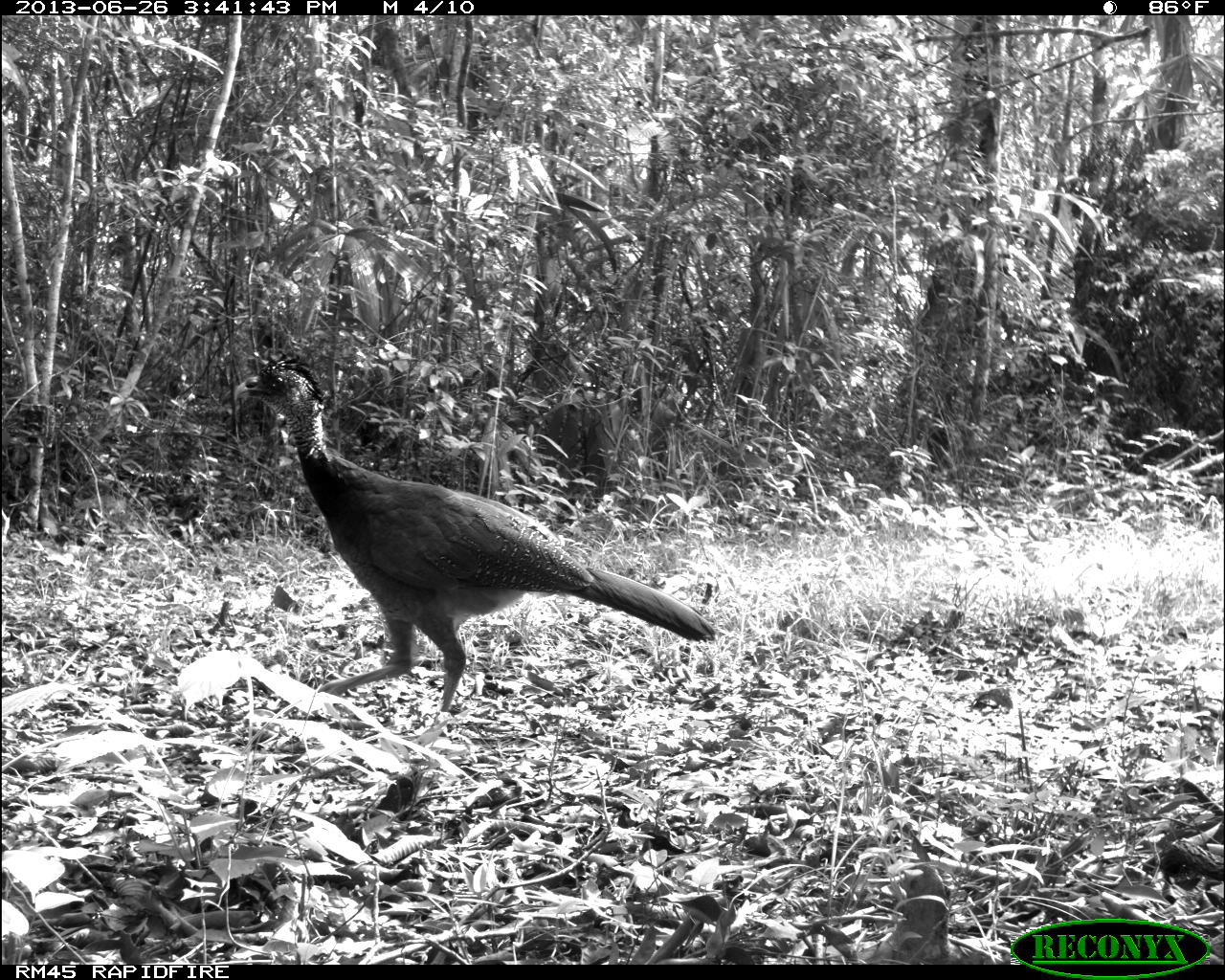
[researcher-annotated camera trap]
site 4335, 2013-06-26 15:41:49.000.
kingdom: Animalia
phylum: Chordata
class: Aves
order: Galliformes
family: Cracidae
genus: Crax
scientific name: Crax rubra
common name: great curassow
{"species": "Crax rubra (great curassow)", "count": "1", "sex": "female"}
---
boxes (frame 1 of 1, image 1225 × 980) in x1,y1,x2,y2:
crax rubra: 232,353,717,713